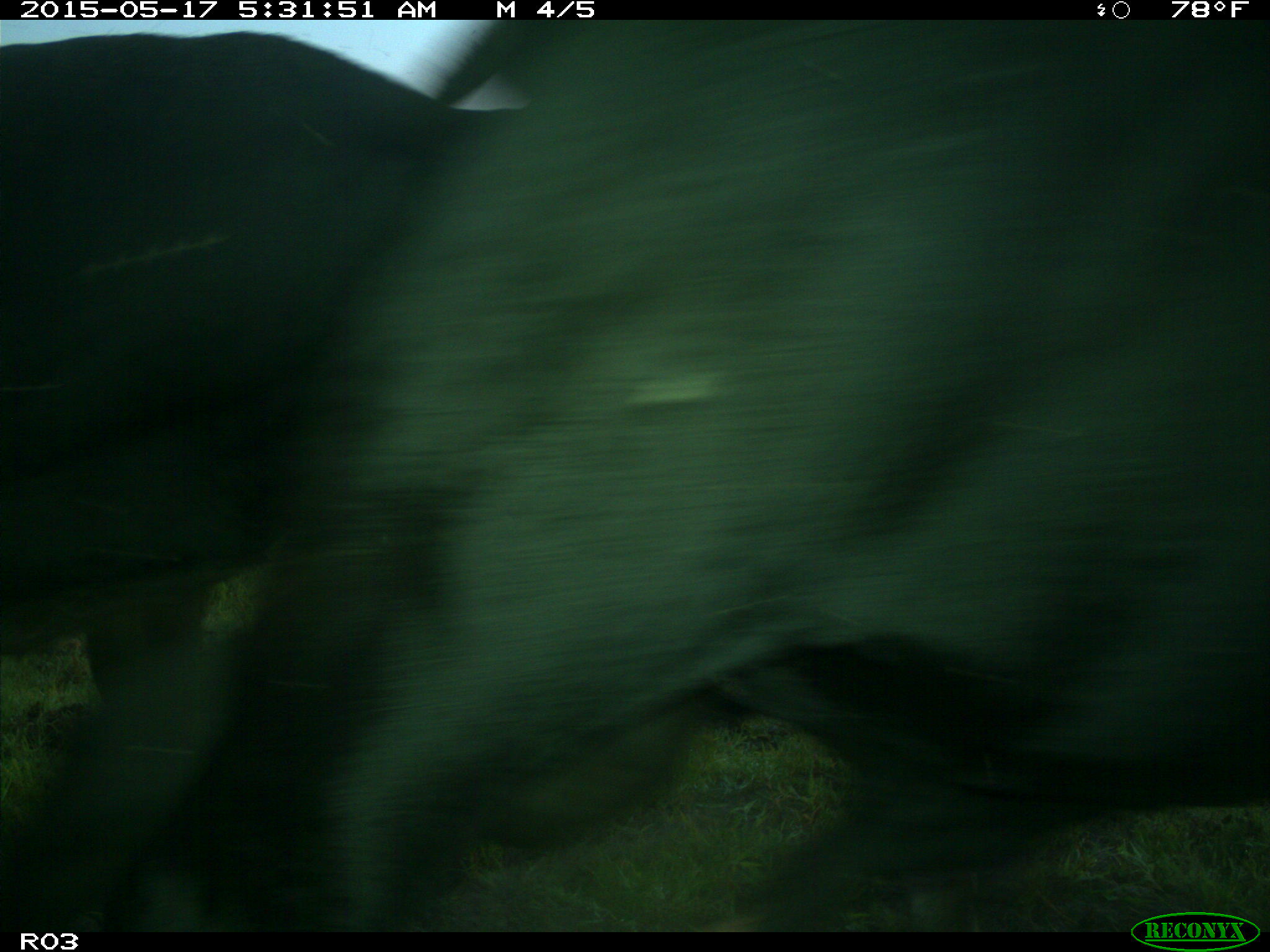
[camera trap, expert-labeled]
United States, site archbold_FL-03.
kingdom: Animalia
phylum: Chordata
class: Mammalia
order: Artiodactyla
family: Bovidae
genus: Bos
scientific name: Bos taurus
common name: domestic cow